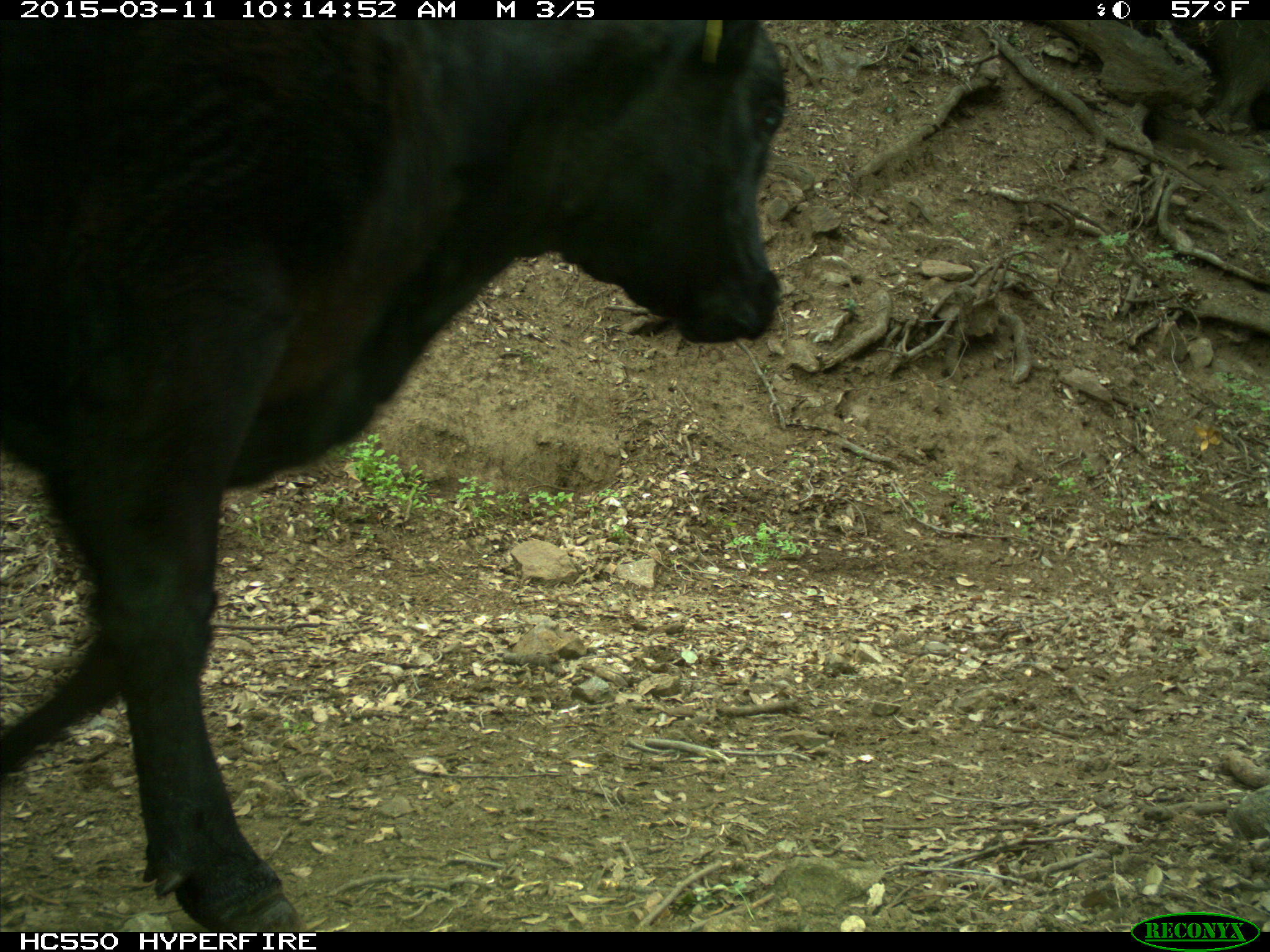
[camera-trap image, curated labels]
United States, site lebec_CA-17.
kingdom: Animalia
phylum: Chordata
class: Mammalia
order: Artiodactyla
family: Bovidae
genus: Bos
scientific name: Bos taurus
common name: domestic cow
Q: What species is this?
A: Bos taurus (domestic cow).